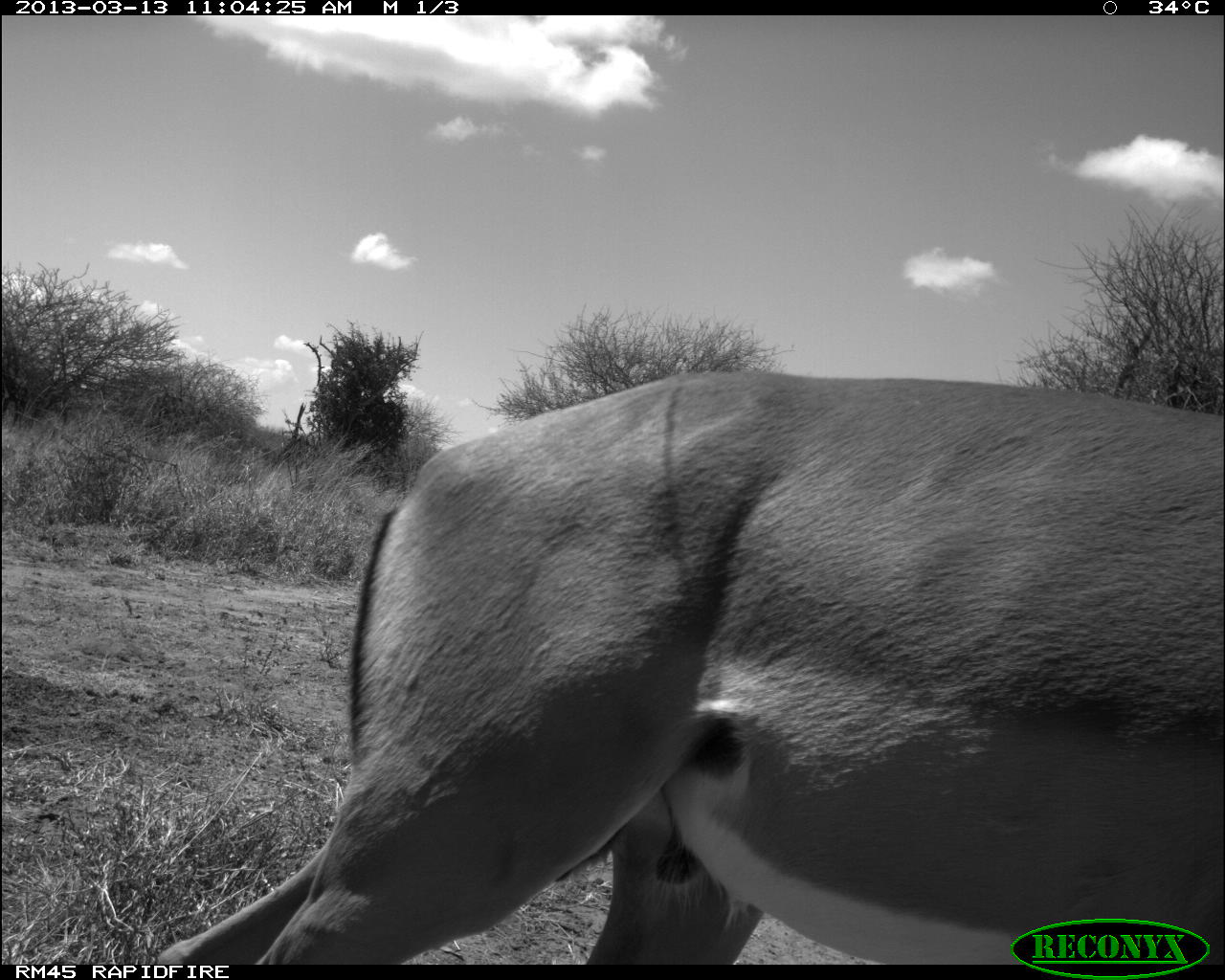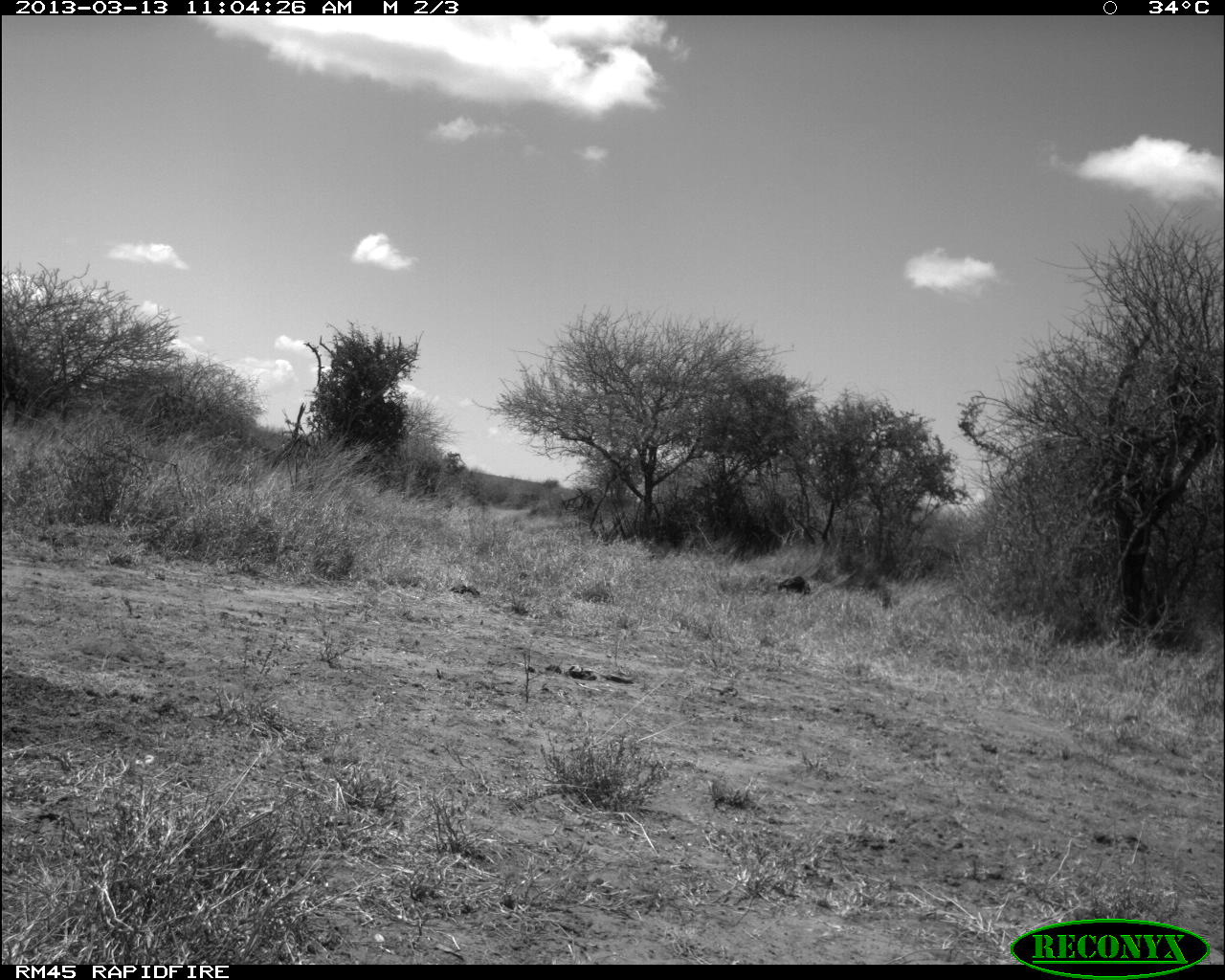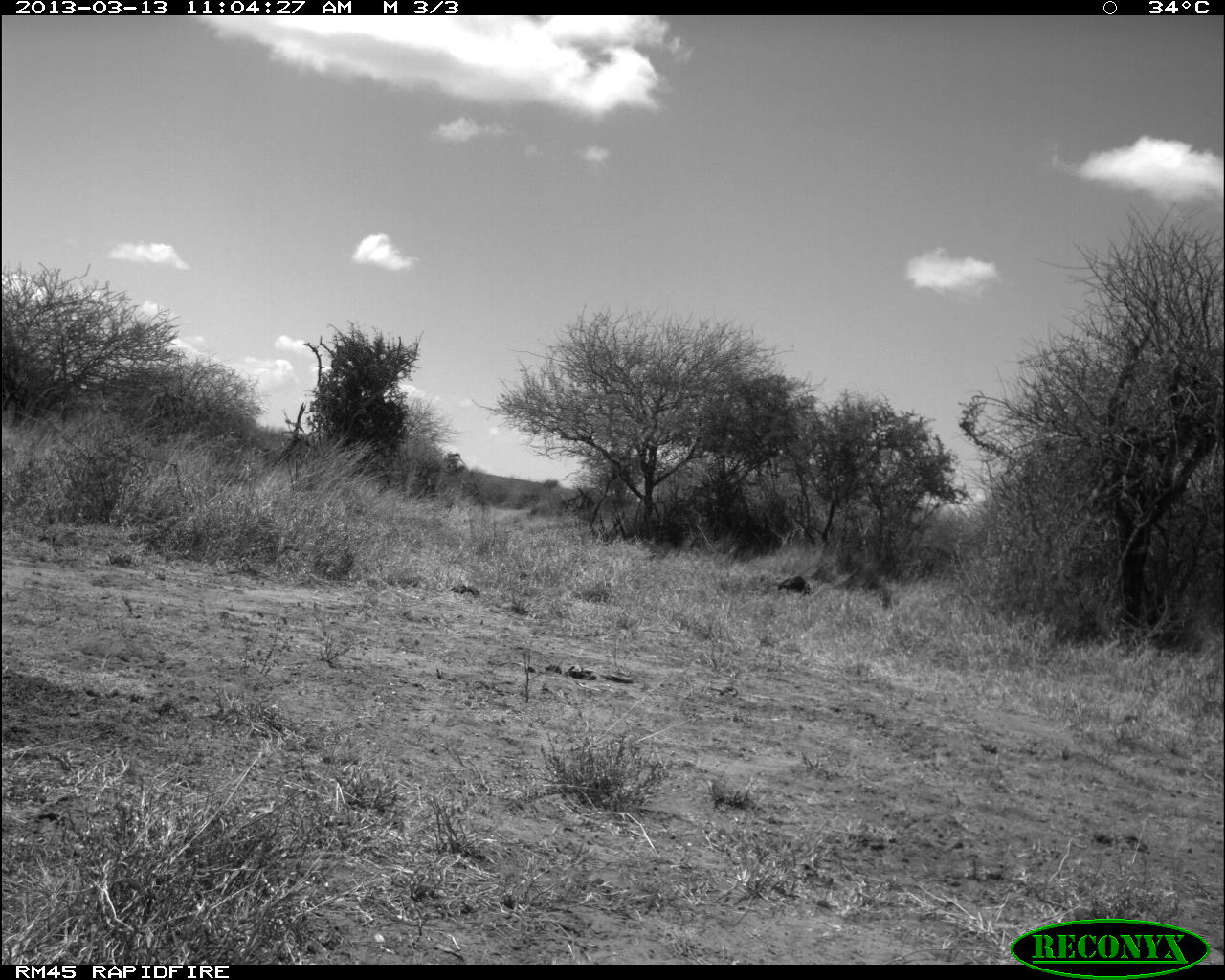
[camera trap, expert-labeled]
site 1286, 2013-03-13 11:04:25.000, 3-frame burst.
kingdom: Animalia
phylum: Chordata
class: Mammalia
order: Artiodactyla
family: Bovidae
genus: Aepyceros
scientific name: Aepyceros melampus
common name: impala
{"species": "Aepyceros melampus (impala)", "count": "1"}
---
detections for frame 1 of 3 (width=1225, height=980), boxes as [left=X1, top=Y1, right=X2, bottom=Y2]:
aepyceros melampus: [left=148, top=368, right=1225, bottom=964]